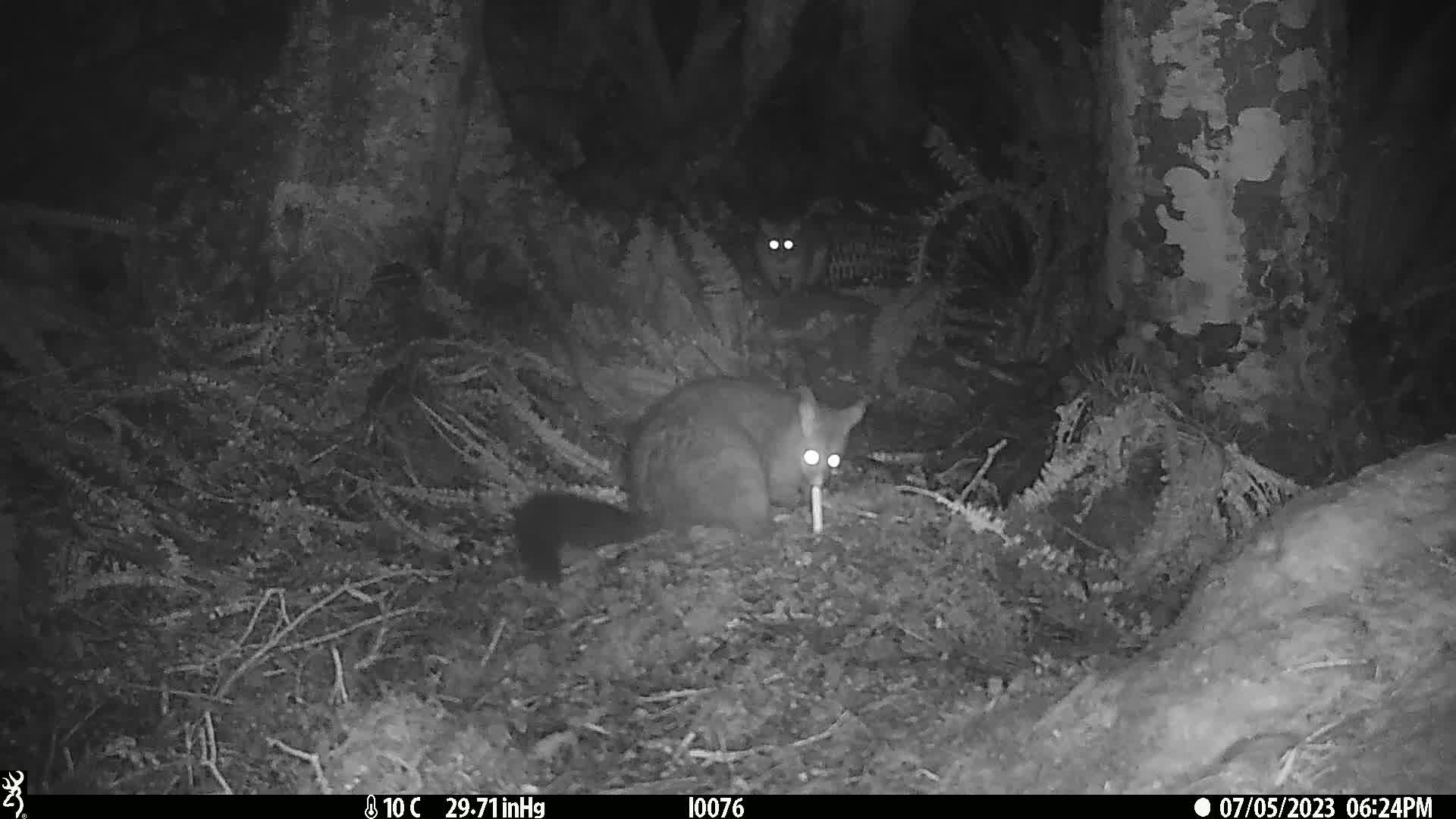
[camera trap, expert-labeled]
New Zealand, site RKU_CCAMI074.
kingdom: Animalia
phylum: Chordata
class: Mammalia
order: Diprotodontia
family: Phalangeridae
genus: Trichosurus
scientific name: Trichosurus vulpecula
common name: common brushtail possum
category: possum